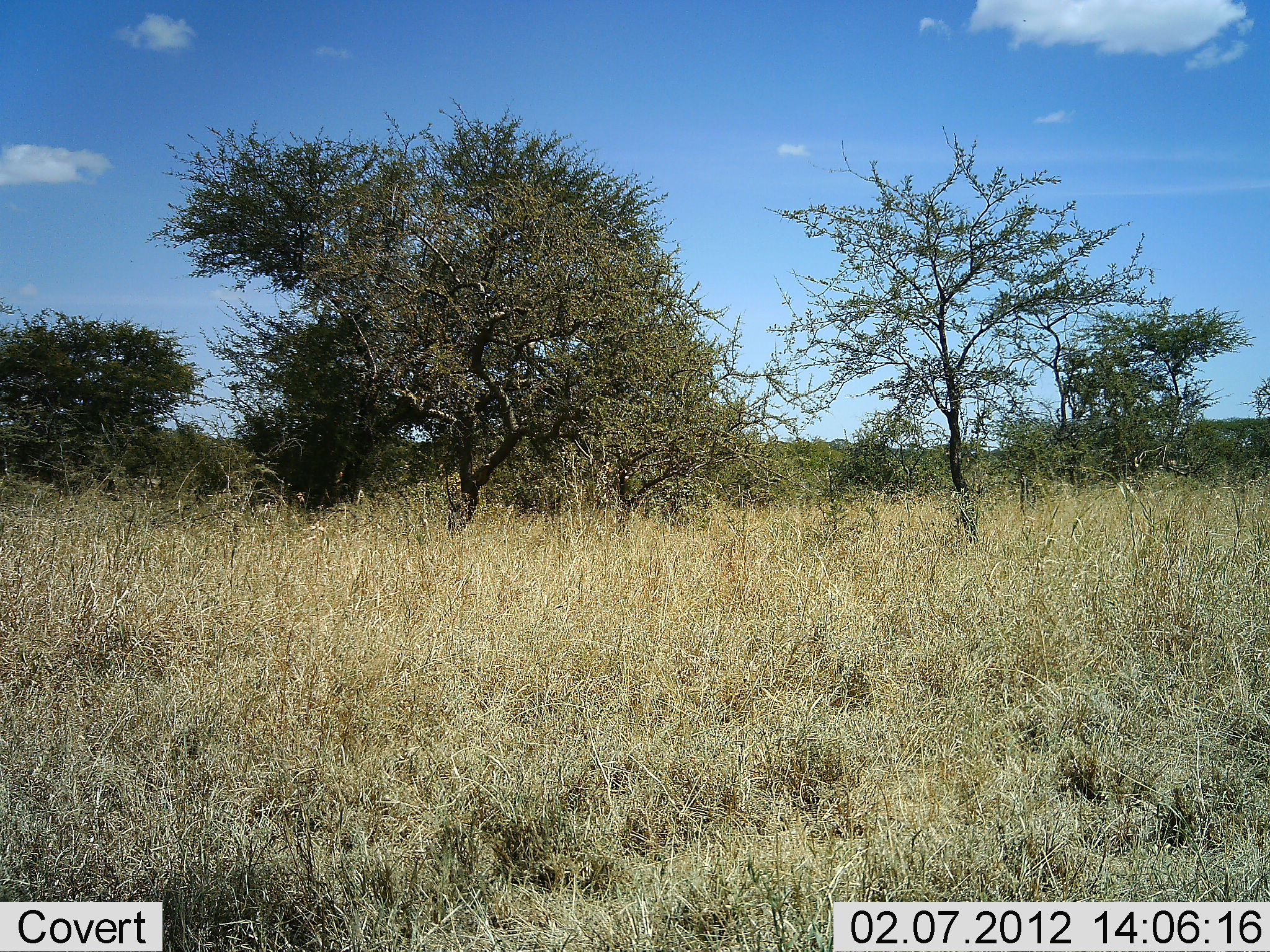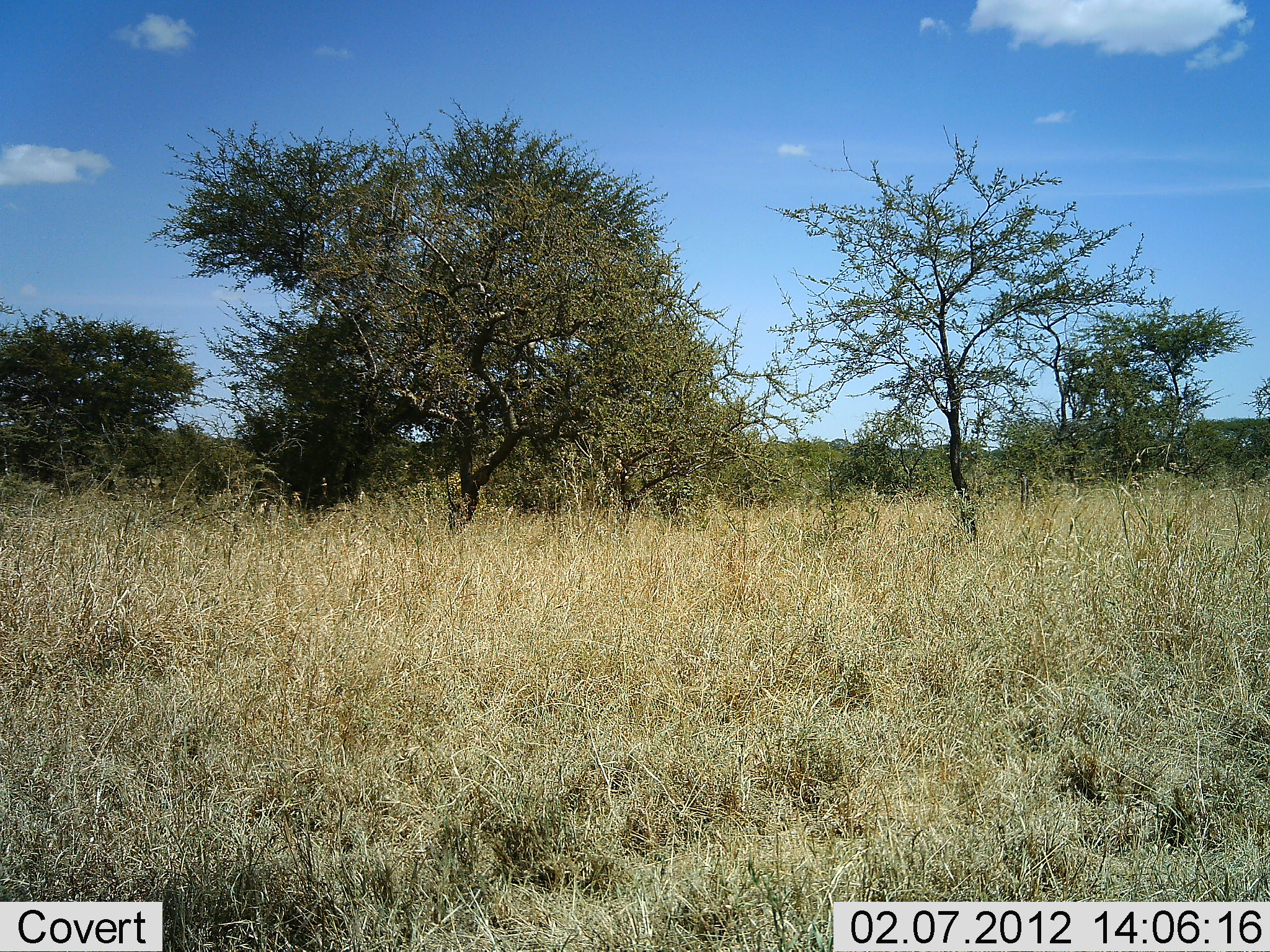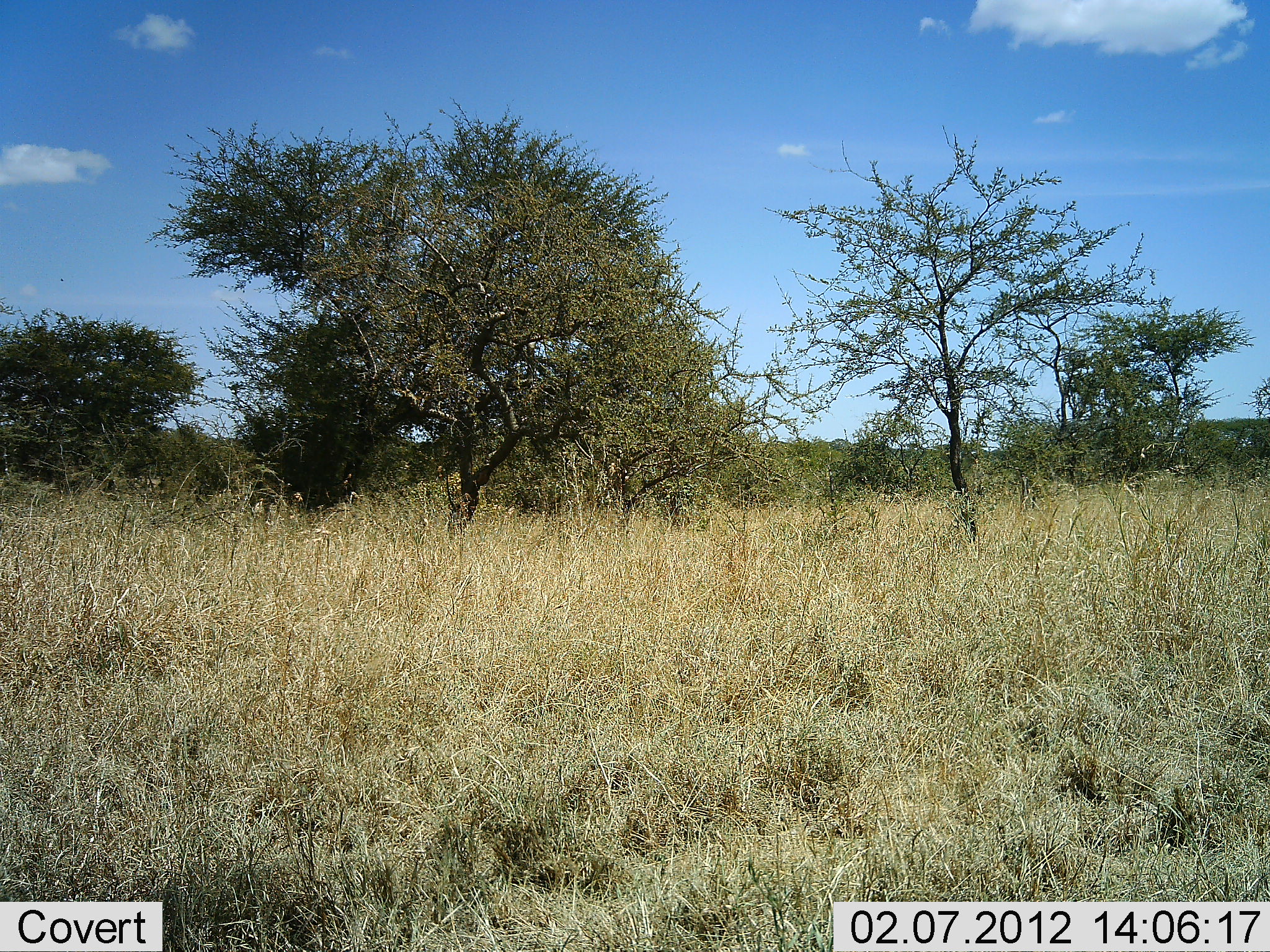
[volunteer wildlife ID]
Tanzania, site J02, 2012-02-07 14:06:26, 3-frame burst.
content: no animal present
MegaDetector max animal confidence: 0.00